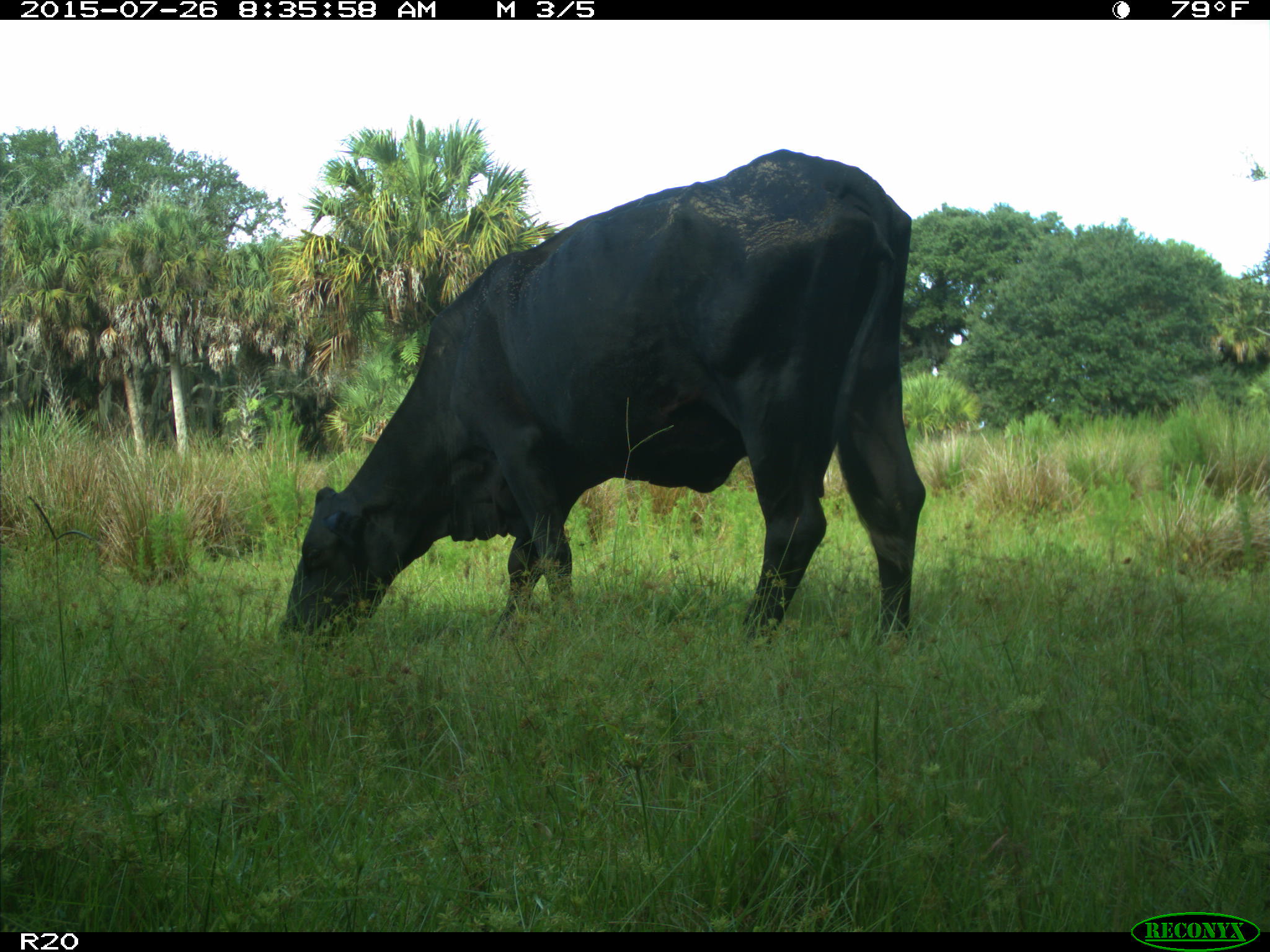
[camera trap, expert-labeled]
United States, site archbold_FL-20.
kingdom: Animalia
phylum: Chordata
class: Mammalia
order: Artiodactyla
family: Bovidae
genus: Bos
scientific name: Bos taurus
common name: domestic cow